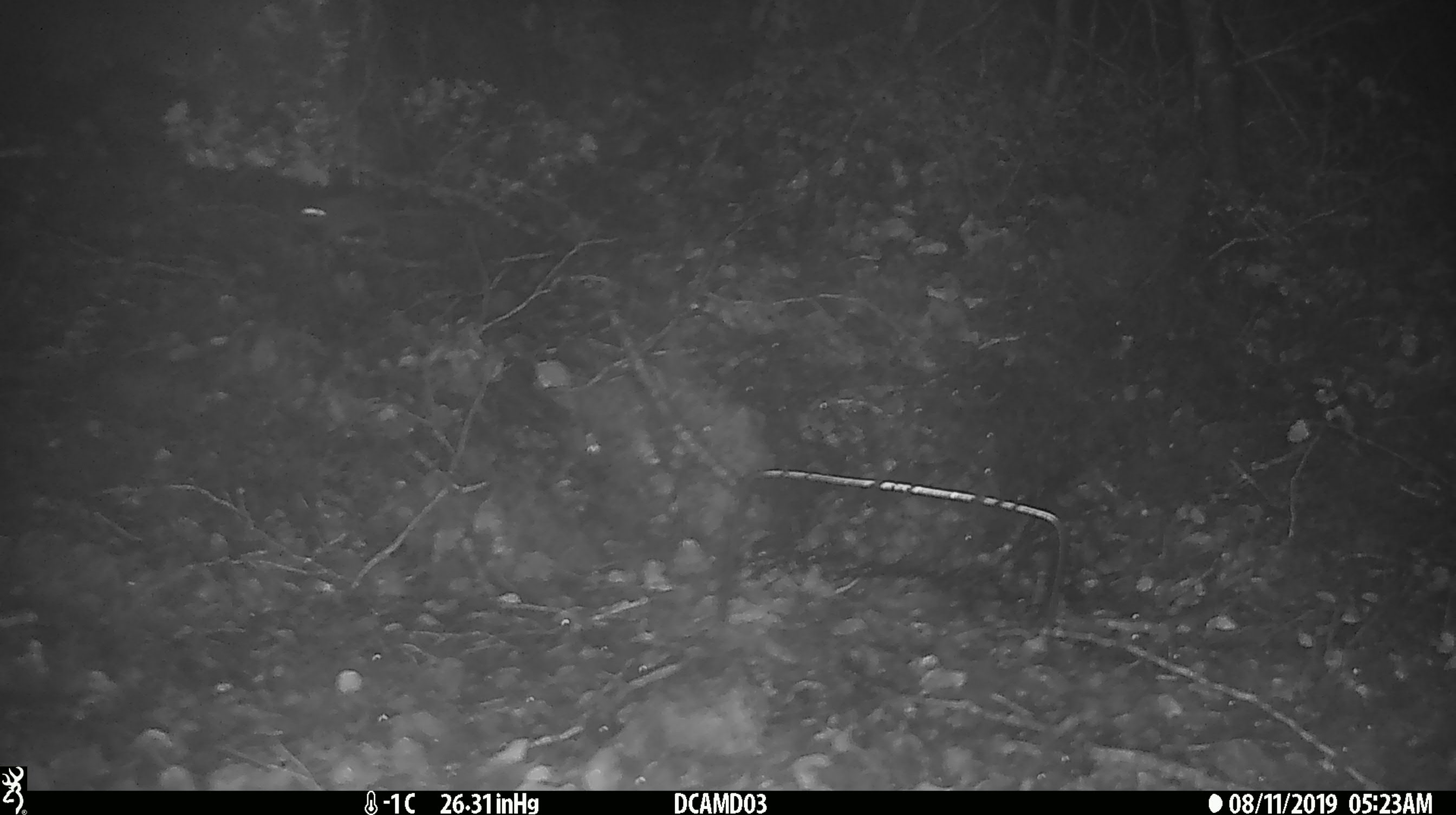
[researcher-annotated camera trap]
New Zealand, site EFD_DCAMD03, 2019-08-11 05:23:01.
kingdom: Animalia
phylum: Chordata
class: Mammalia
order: Rodentia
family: Muridae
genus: Mus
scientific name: Mus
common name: mouse